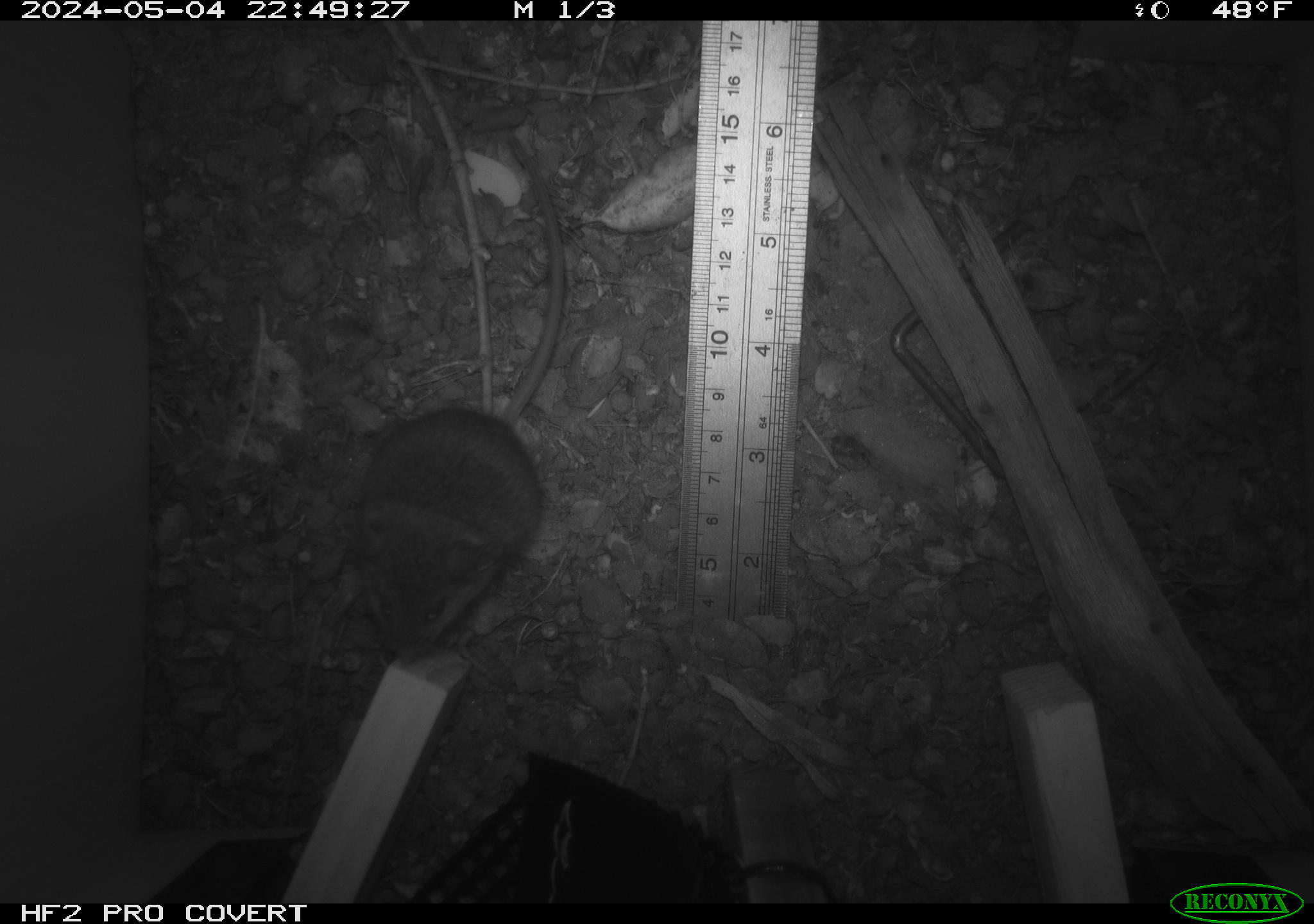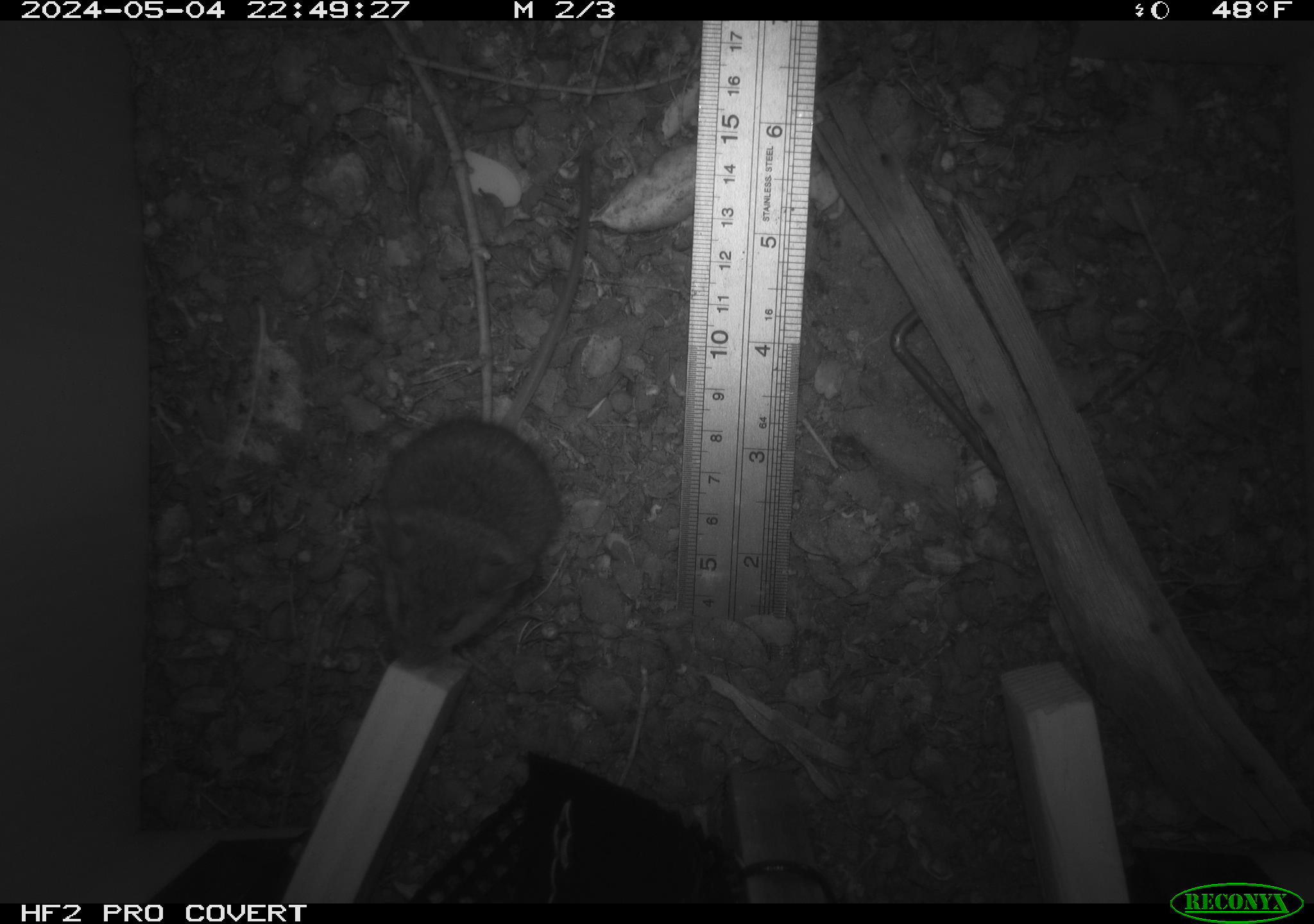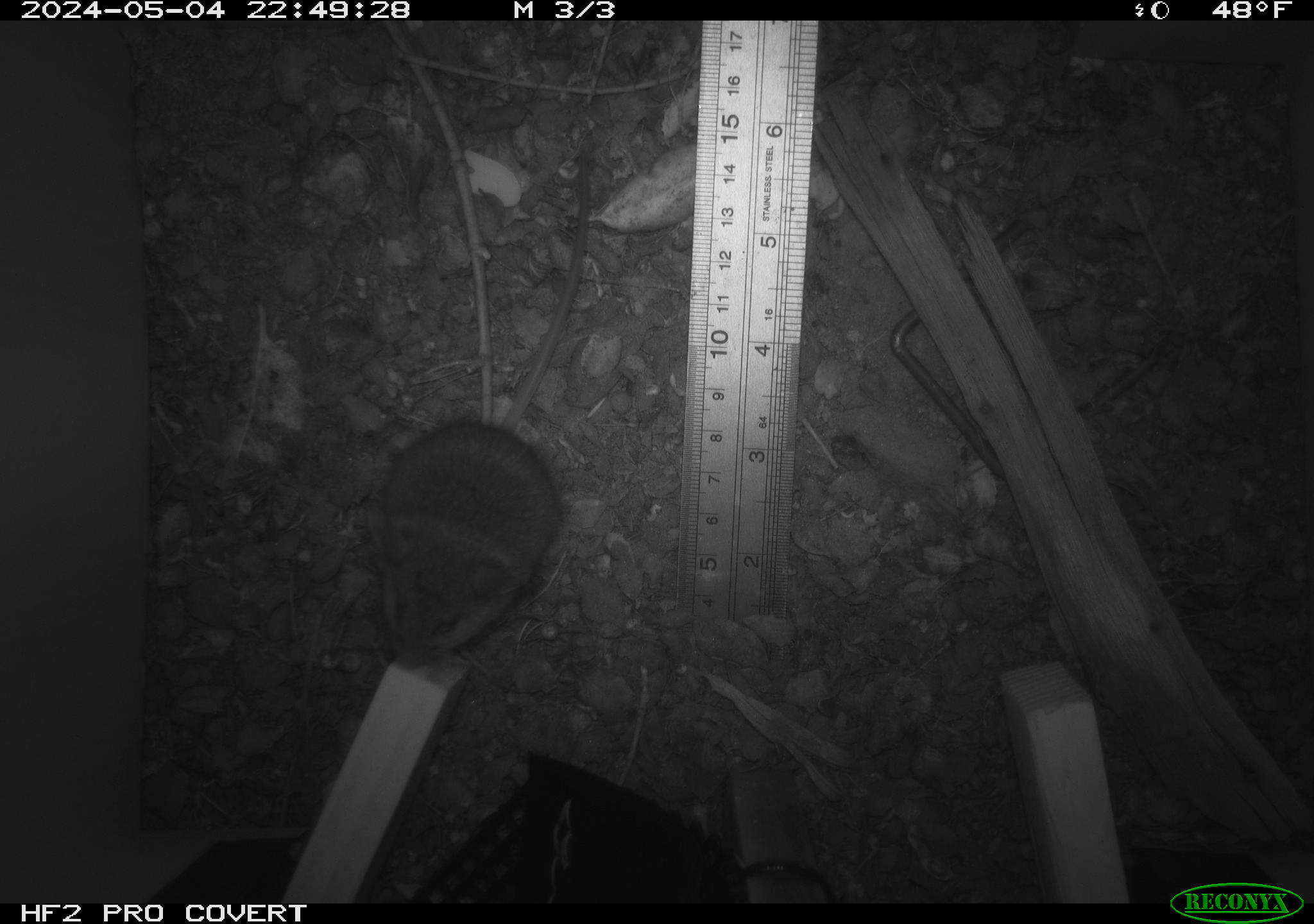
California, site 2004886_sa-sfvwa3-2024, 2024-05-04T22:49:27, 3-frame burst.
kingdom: Animalia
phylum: Chordata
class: Mammalia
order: Rodentia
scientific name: Rodentia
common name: mouse species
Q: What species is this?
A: Mouse species (Rodentia).